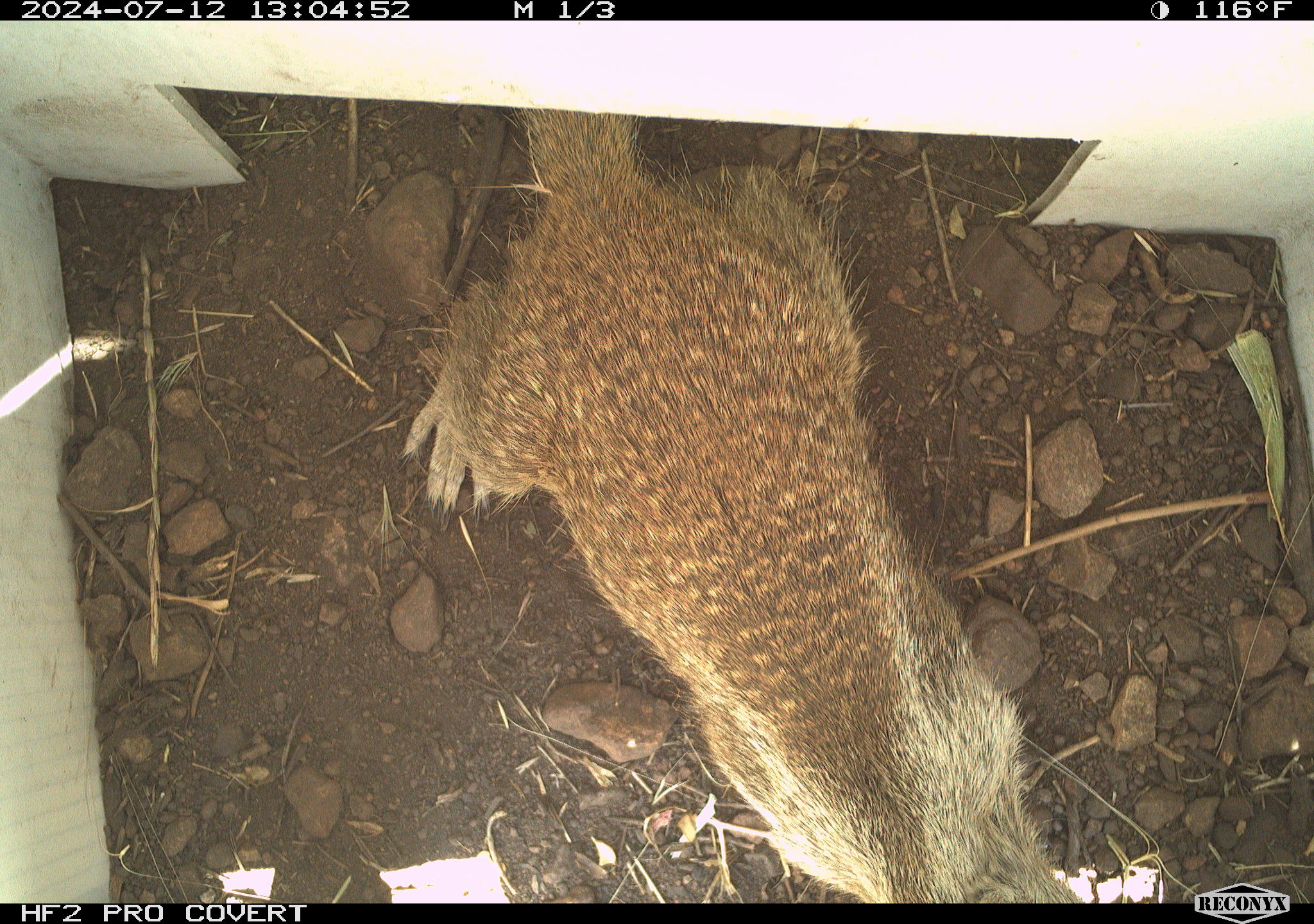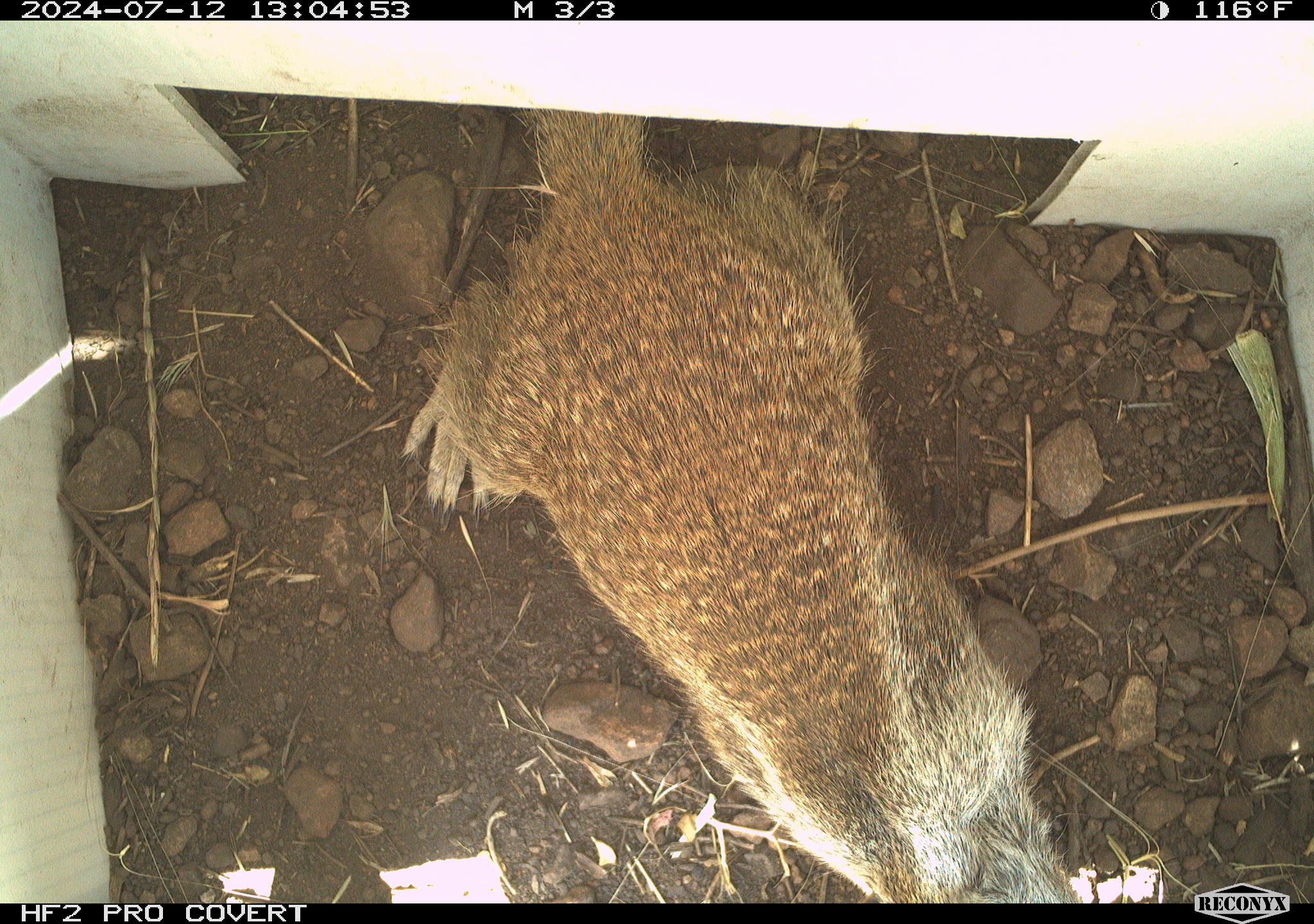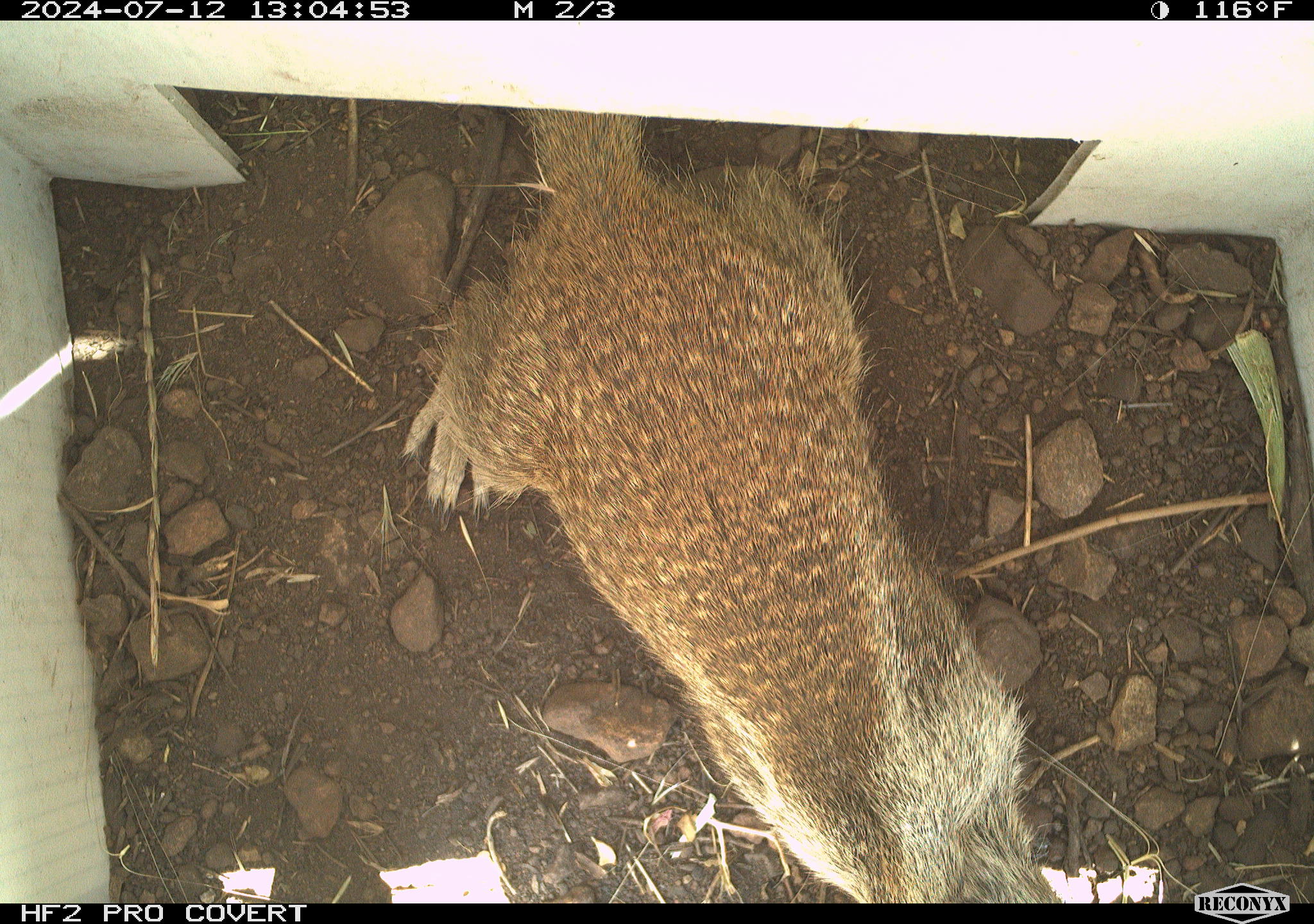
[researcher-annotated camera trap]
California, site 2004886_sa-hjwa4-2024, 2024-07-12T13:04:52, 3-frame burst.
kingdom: Animalia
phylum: Chordata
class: Mammalia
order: Rodentia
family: Sciuridae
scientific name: Sciuridae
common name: squirrels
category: sciuridae family